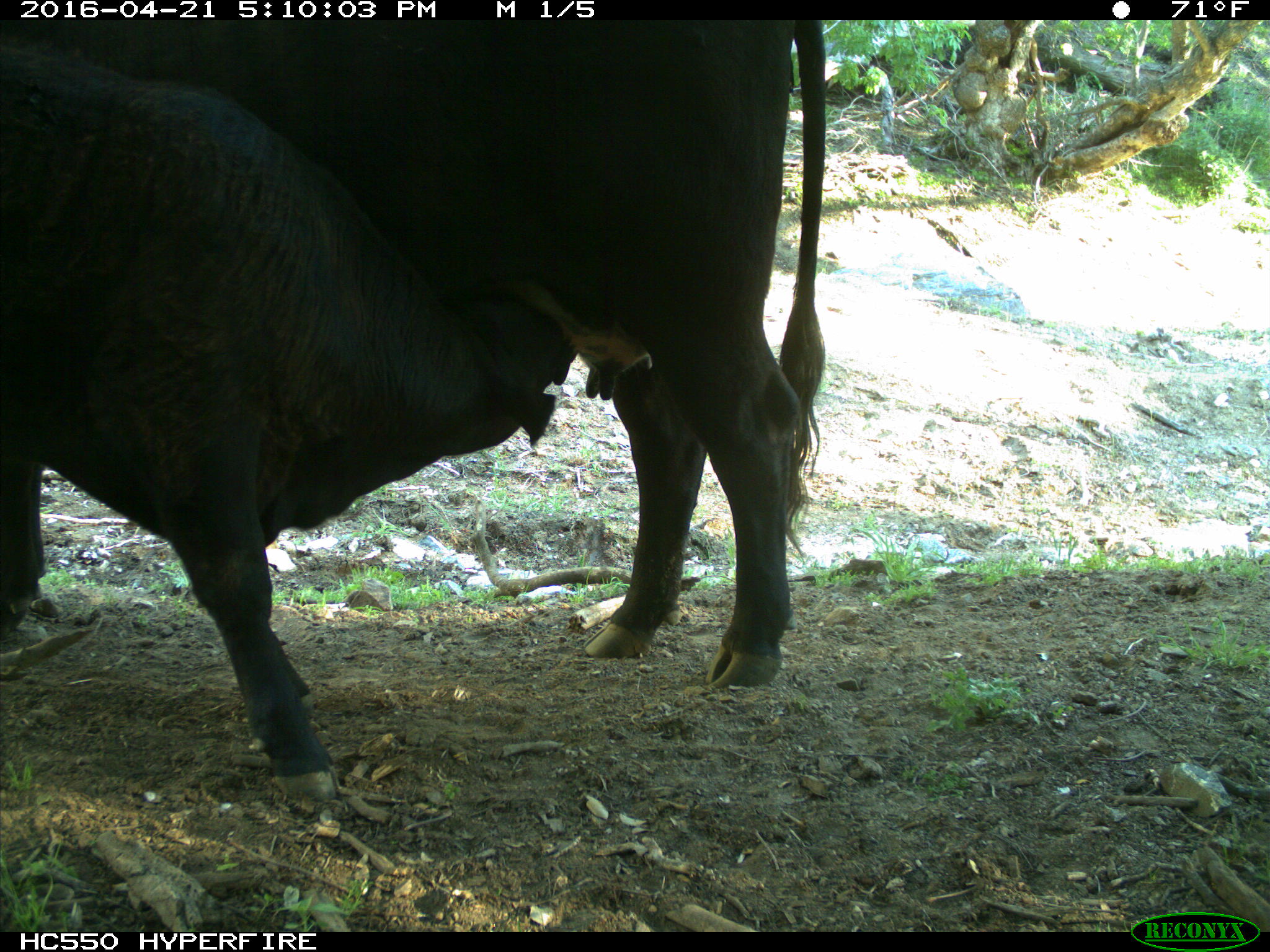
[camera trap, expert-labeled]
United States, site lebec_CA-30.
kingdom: Animalia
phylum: Chordata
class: Mammalia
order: Artiodactyla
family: Bovidae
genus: Bos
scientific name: Bos taurus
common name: domestic cow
Bos taurus (domestic cow).